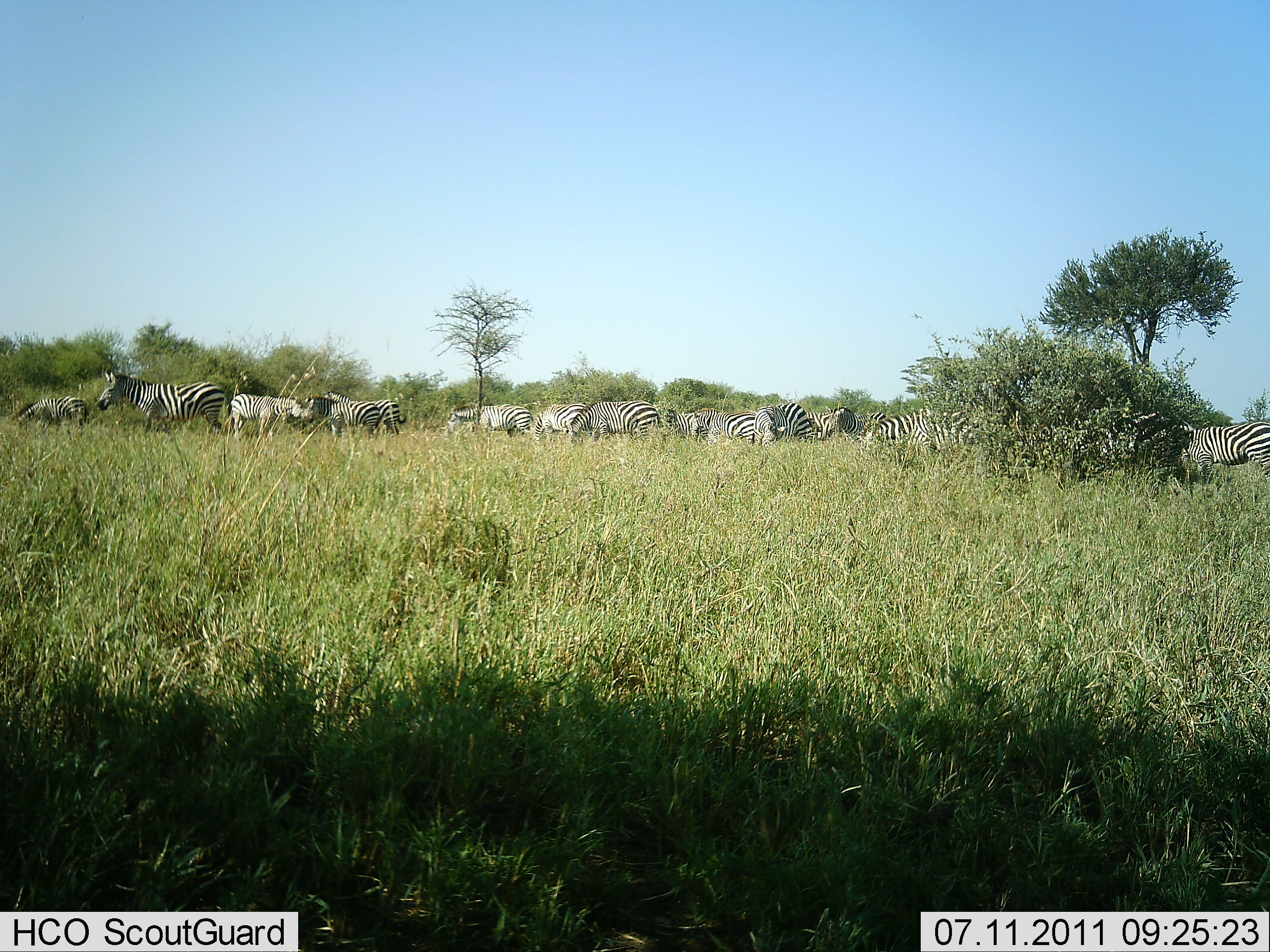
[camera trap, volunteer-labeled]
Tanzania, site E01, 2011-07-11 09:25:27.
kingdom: Animalia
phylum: Chordata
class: Mammalia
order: Perissodactyla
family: Equidae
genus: Equus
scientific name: Equus quagga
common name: plains zebra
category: zebra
Zebra (plains zebra) (Equus quagga), count 11-50. Behavior (volunteer vote fractions): standing 80%, resting 0%, moving 13%, interacting 0%. Young present (vote fraction): 7%. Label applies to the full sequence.